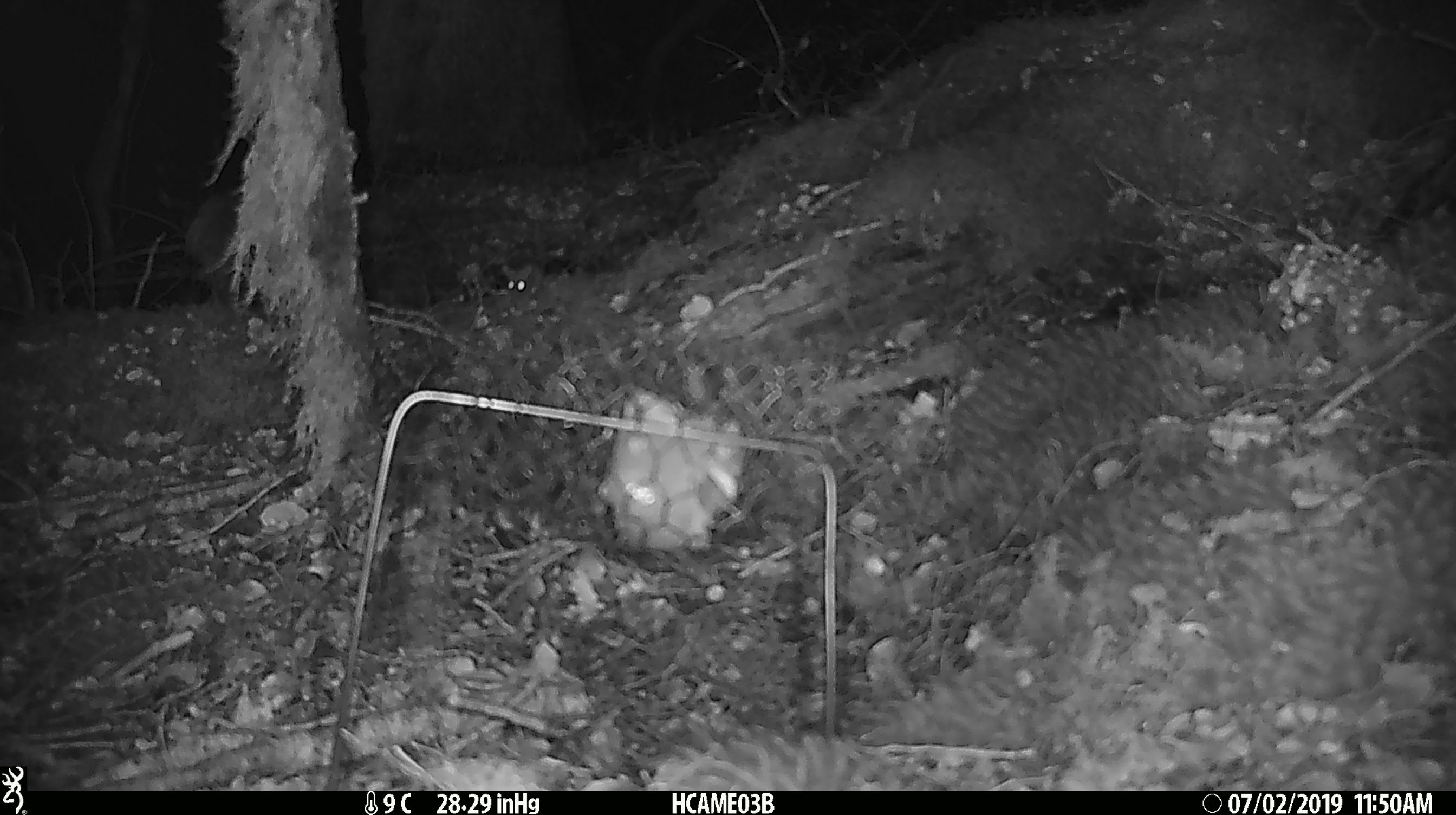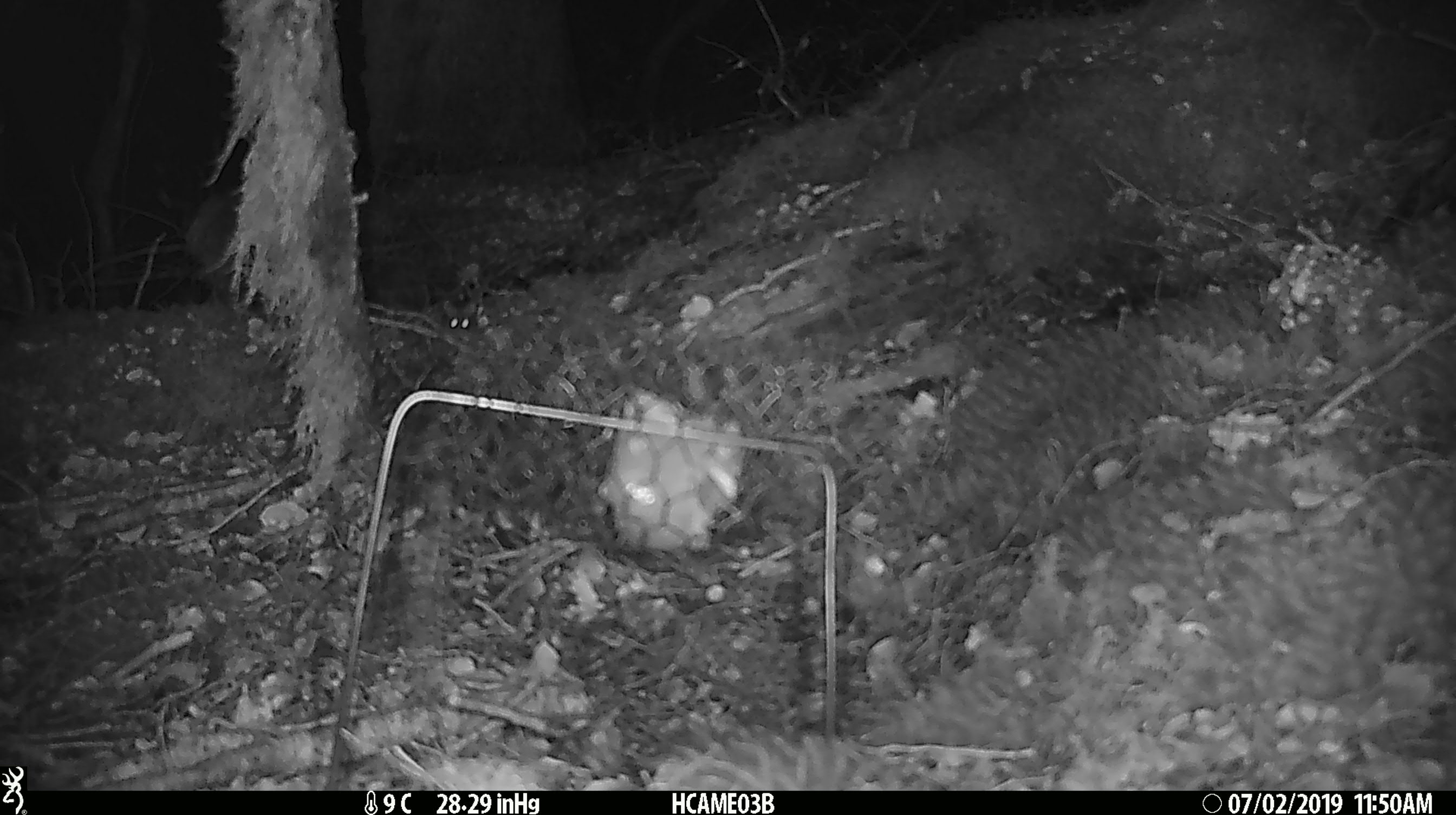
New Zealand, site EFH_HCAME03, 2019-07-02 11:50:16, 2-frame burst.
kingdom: Animalia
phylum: Chordata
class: Mammalia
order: Rodentia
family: Muridae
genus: Mus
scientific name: Mus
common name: mouse